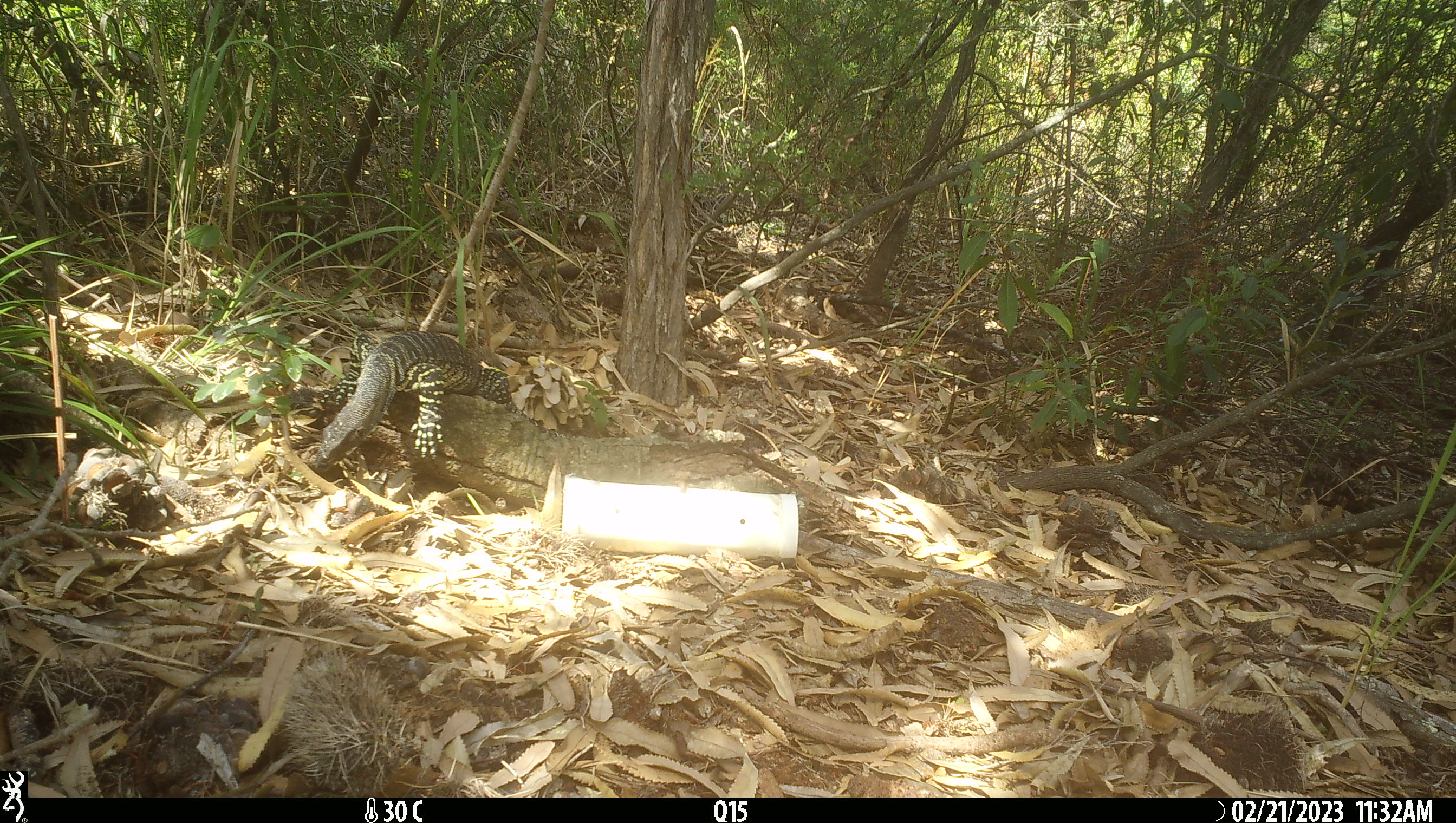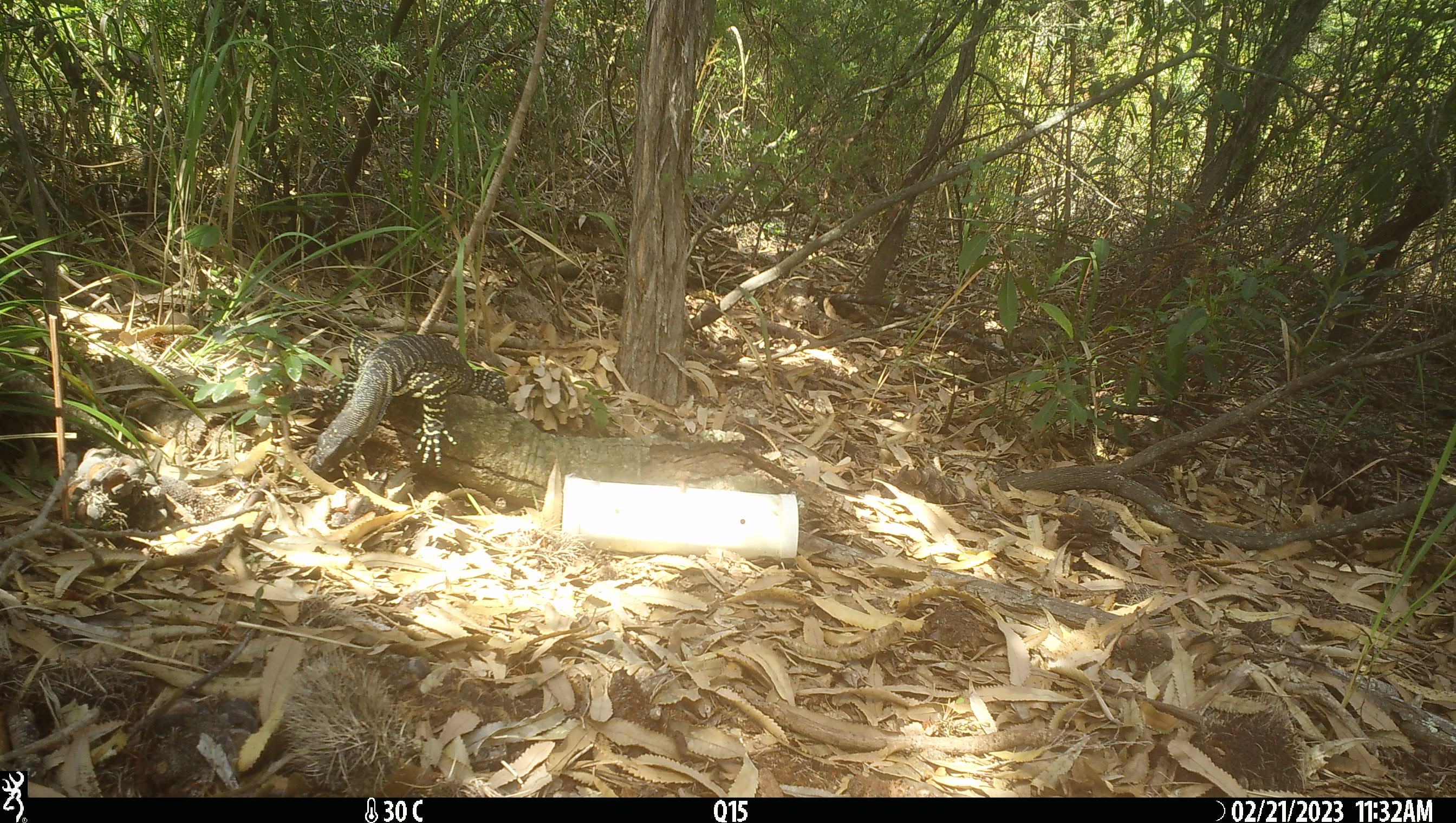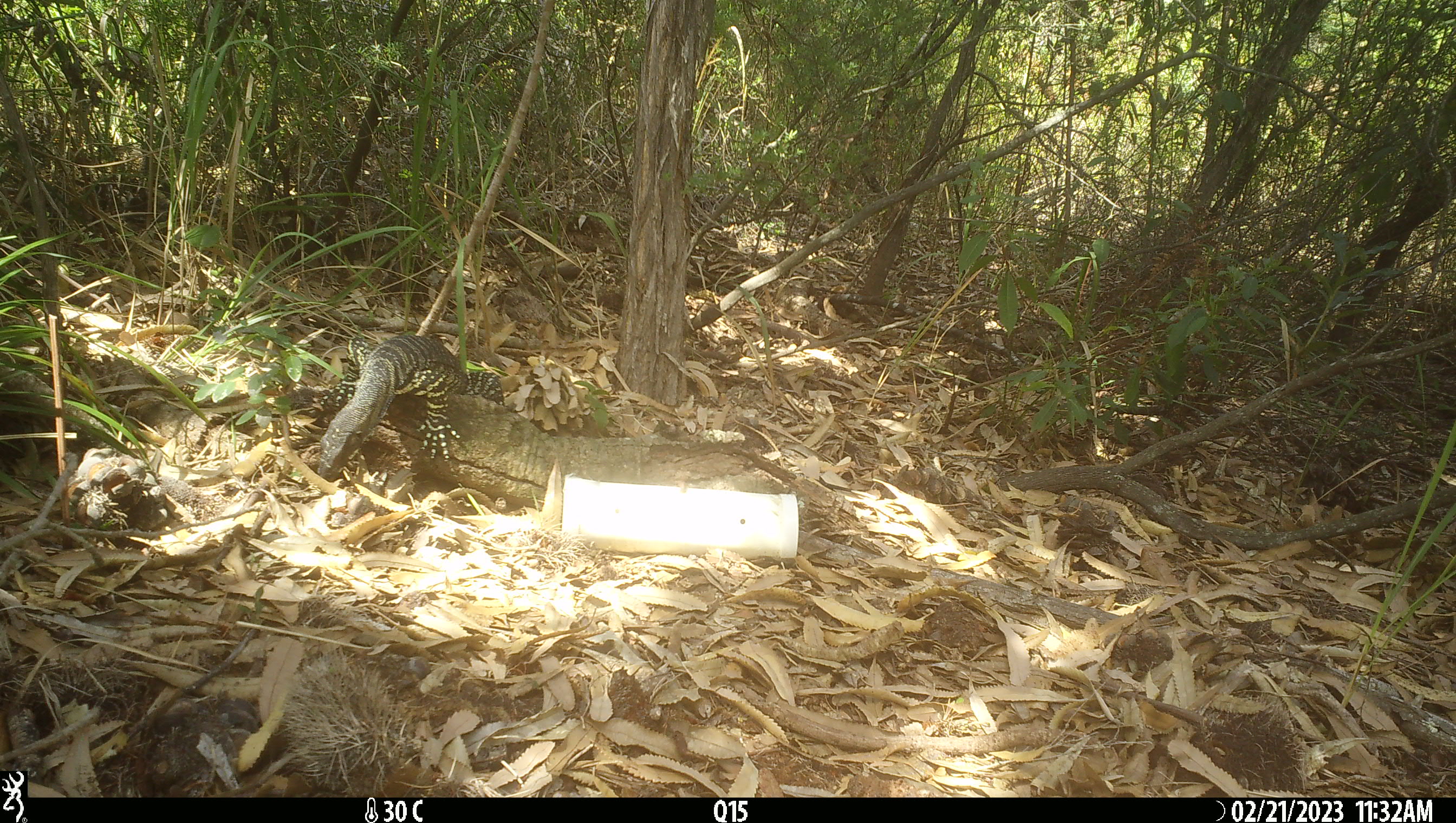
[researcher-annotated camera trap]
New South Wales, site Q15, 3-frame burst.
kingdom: Animalia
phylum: Chordata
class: Reptilia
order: Squamata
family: Varanidae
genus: Varanus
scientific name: Varanus varius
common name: lace monitor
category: goanna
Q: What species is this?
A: Goanna (lace monitor) (Varanus varius).